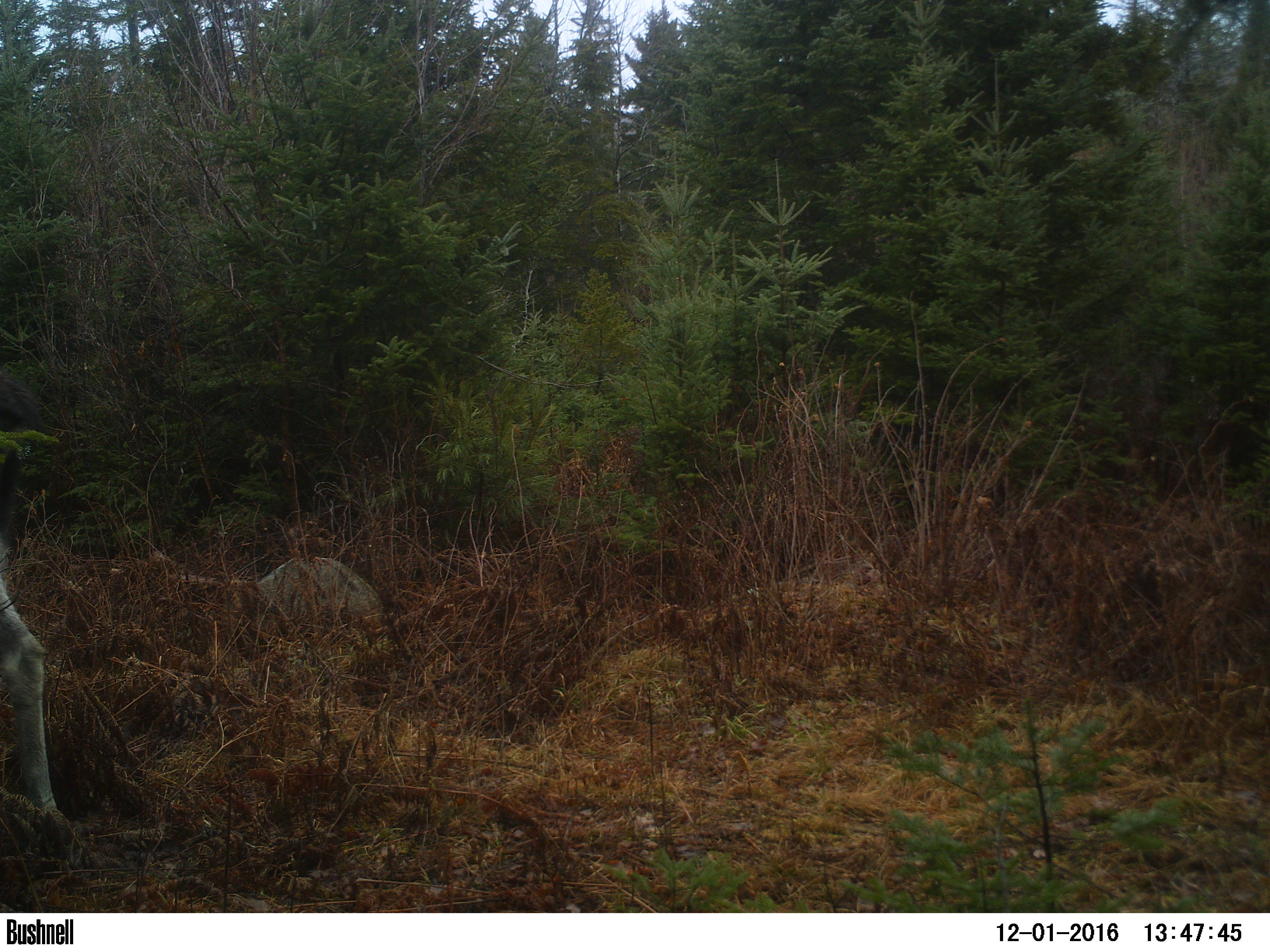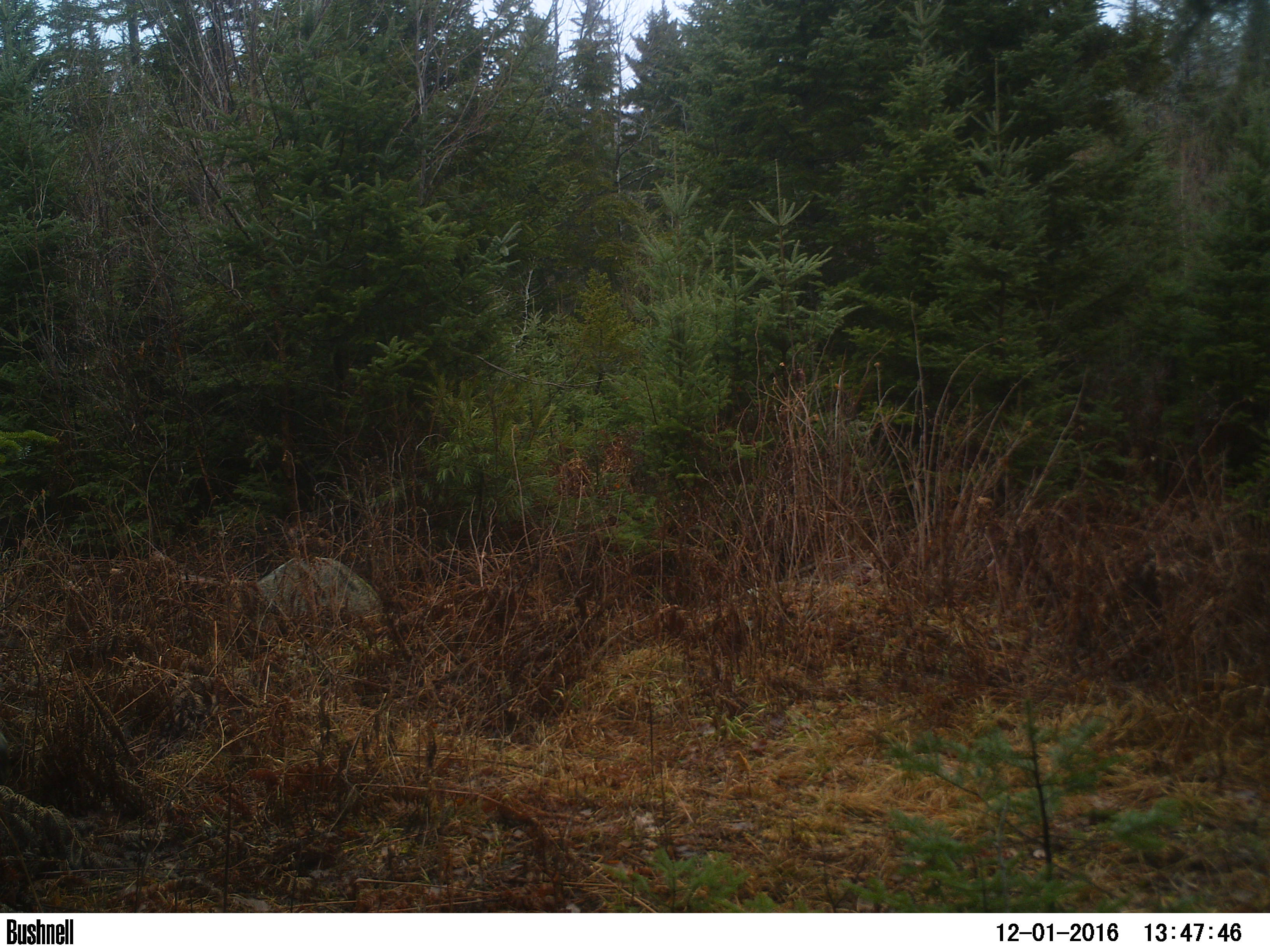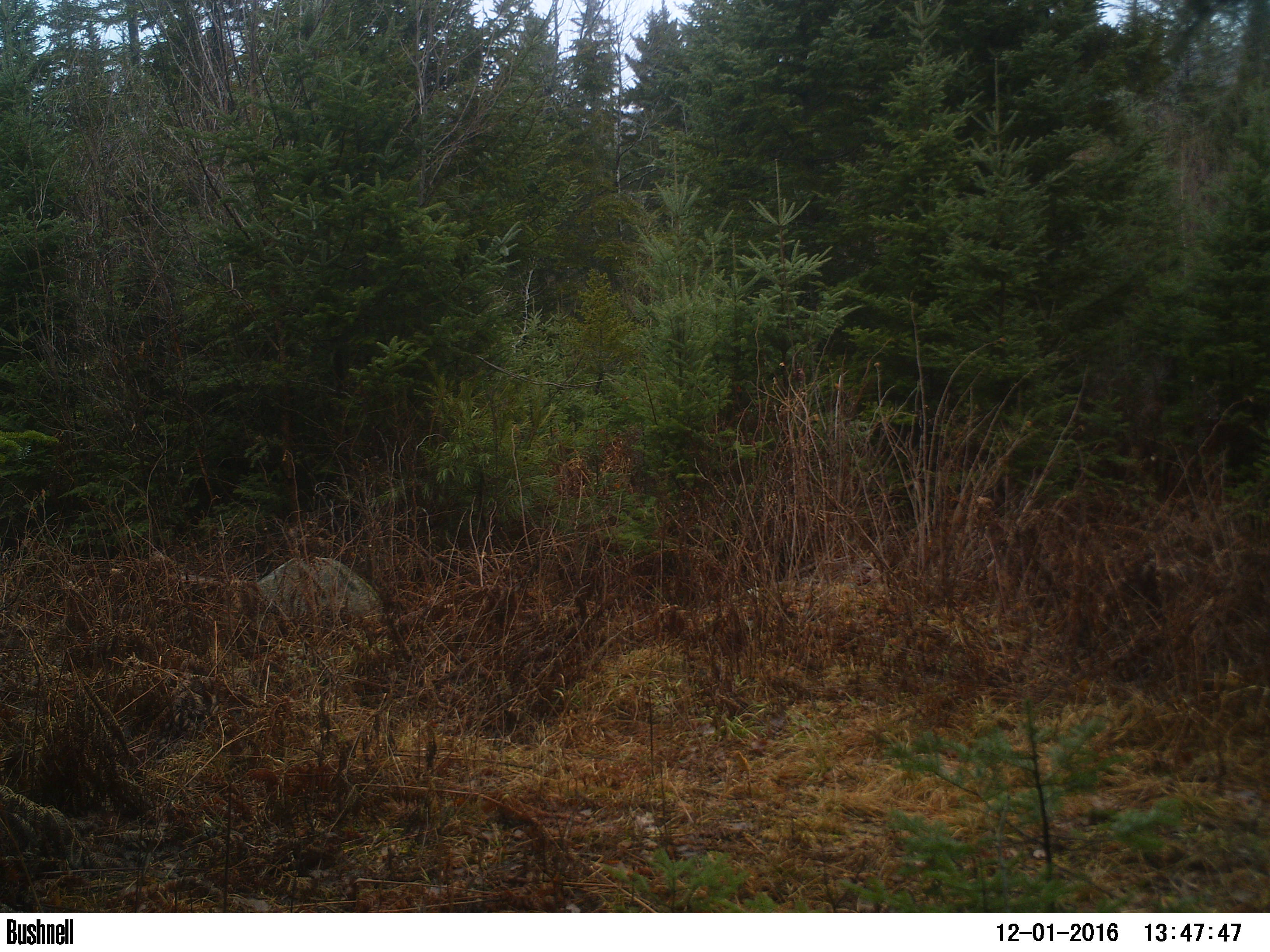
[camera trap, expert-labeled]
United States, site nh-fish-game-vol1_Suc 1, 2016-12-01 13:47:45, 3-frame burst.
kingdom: Animalia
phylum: Chordata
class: Mammalia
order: Artiodactyla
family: Cervidae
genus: Alces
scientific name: Alces alces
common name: moose